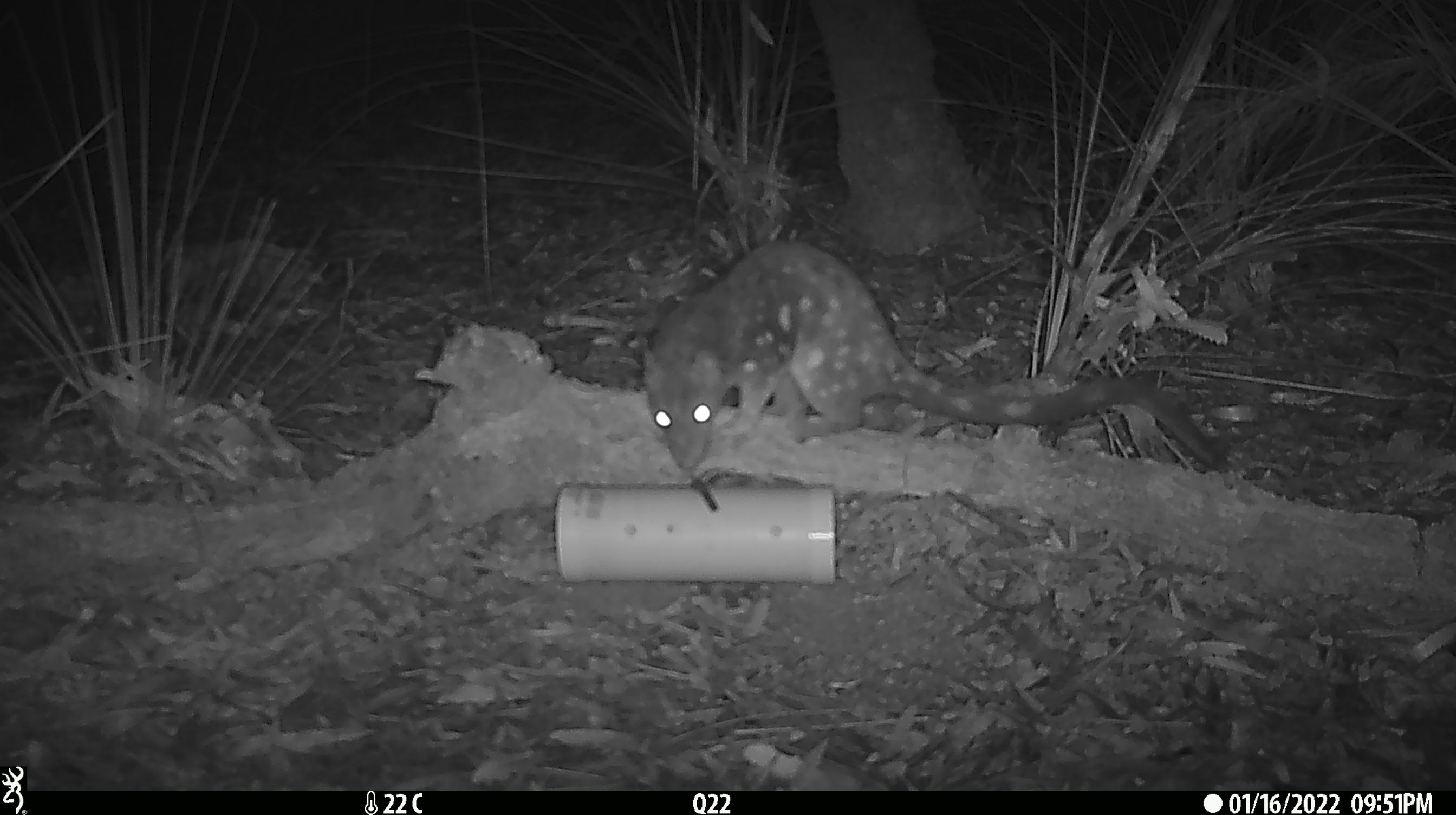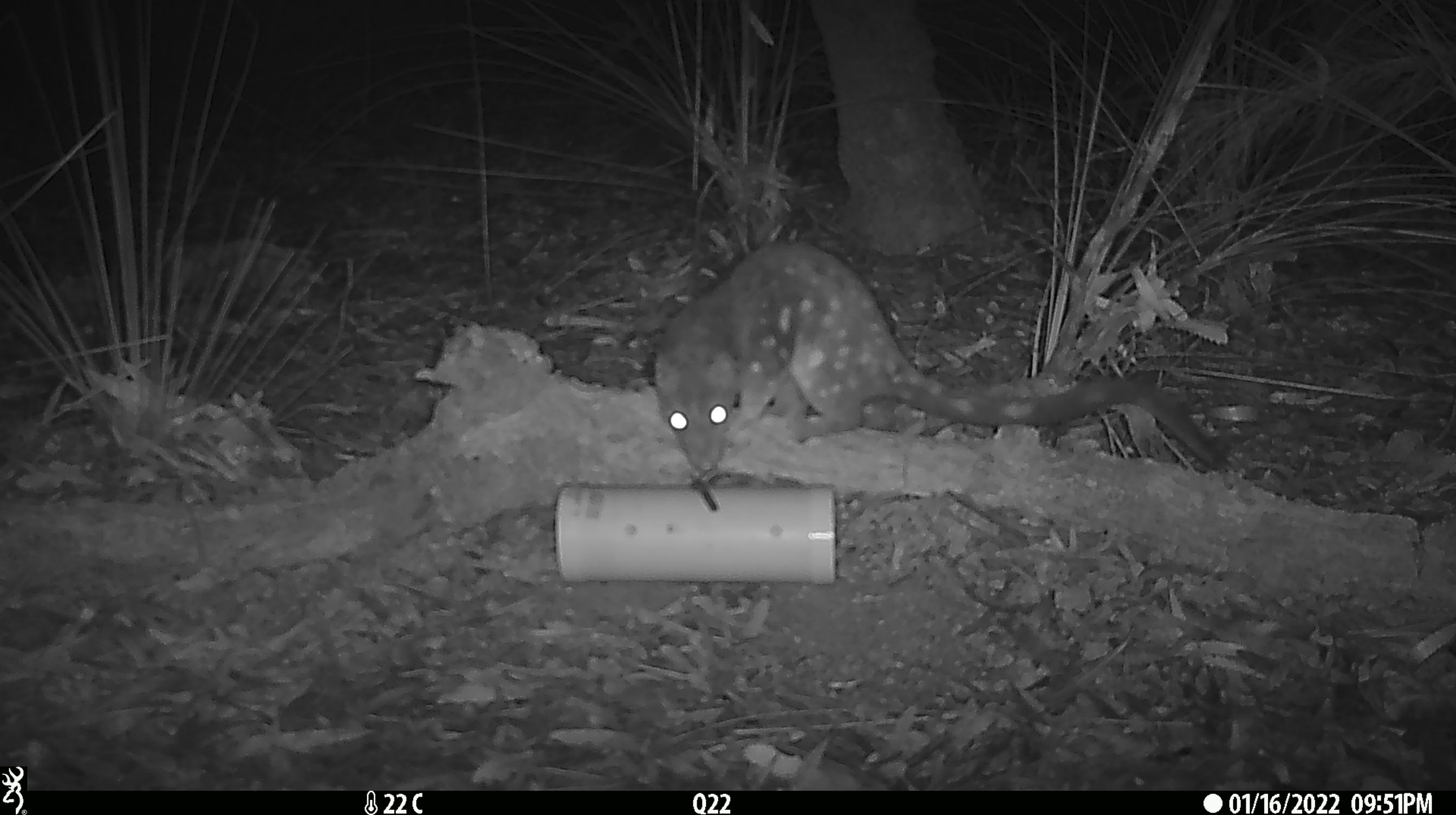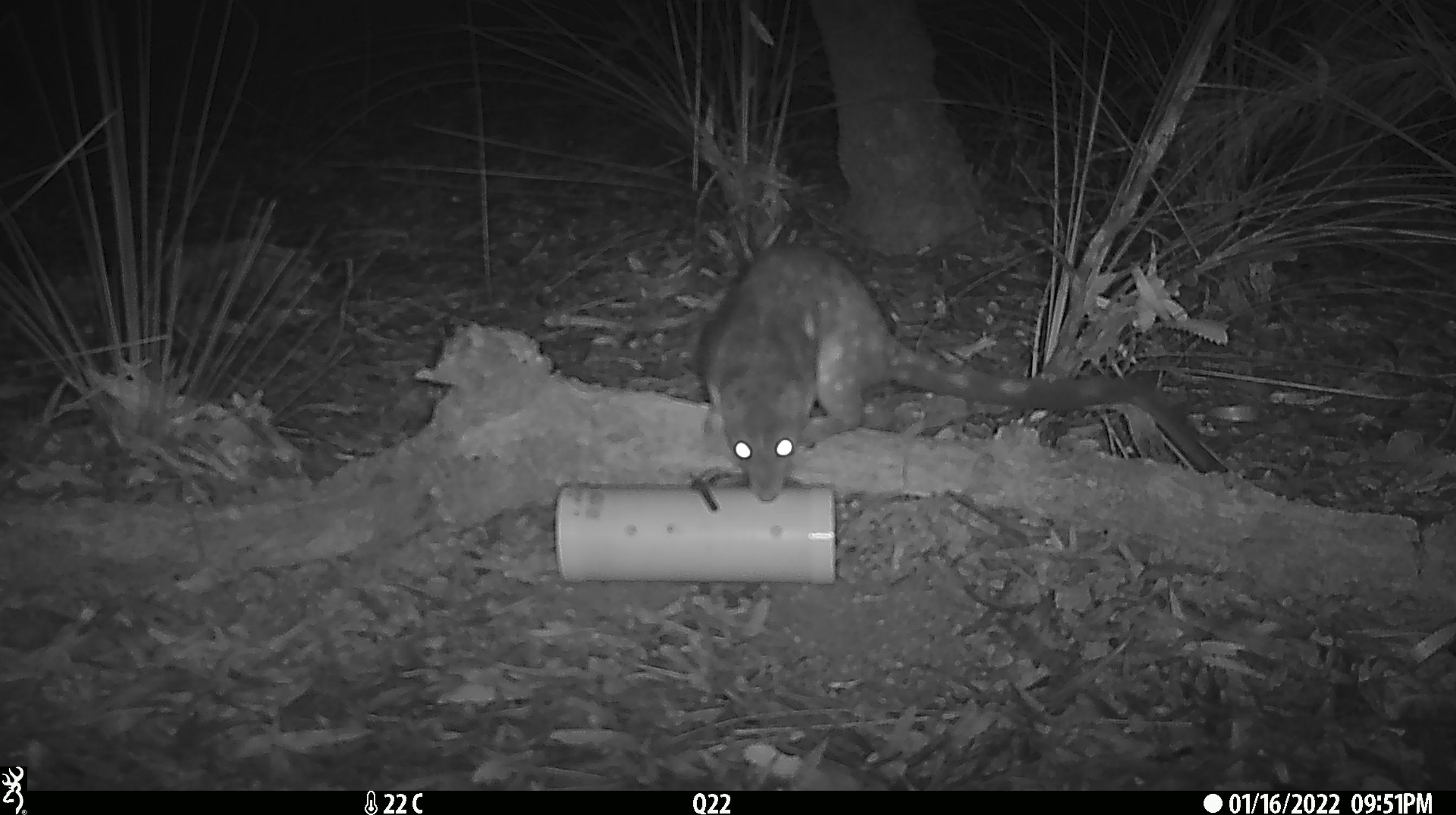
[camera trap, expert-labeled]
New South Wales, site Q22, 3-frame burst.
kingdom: Animalia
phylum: Chordata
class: Mammalia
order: Dasyuromorphia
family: Dasyuridae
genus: Dasyurus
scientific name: Dasyurus maculatus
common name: spotted-tailed quoll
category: quoll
Quoll (spotted-tailed quoll) (Dasyurus maculatus).